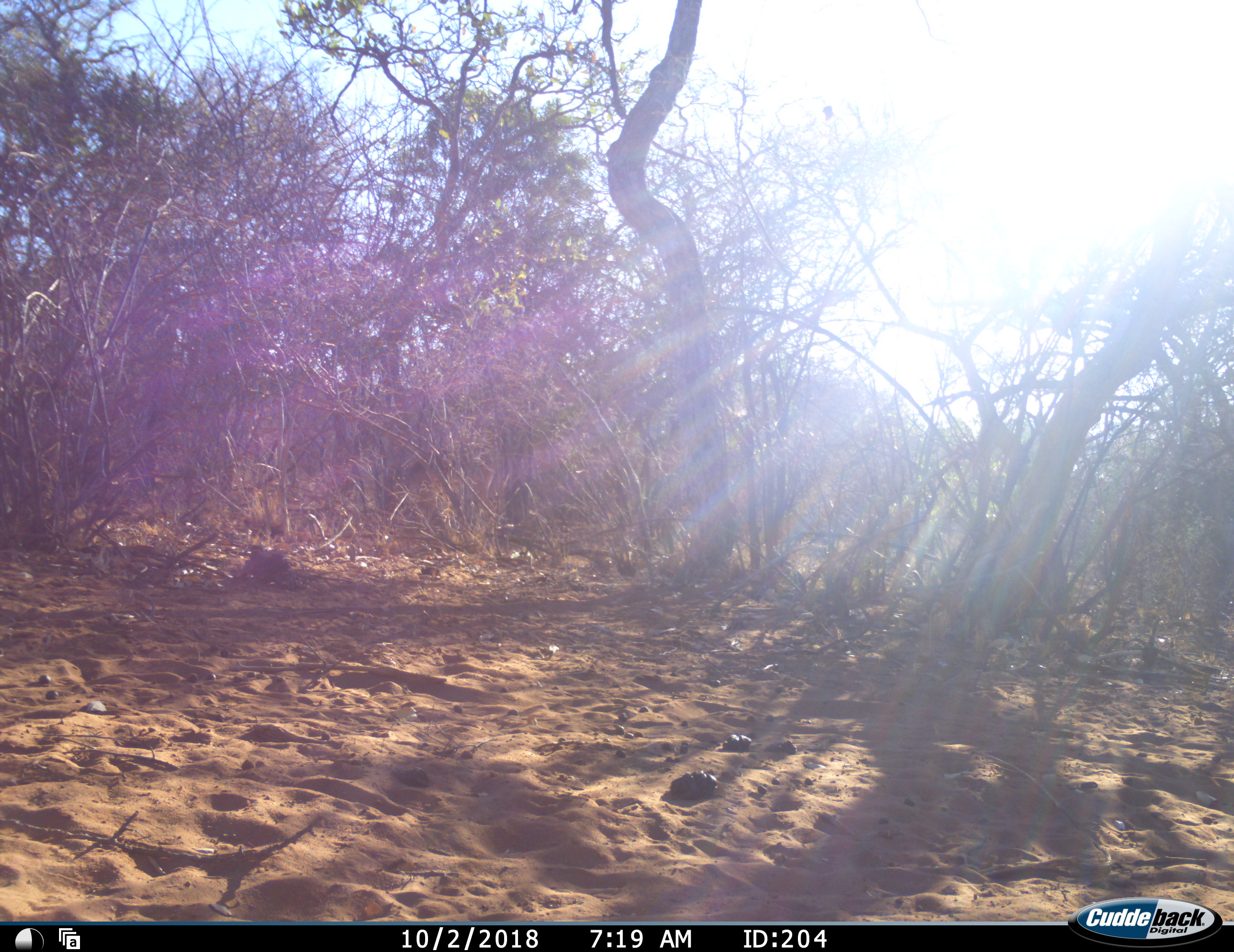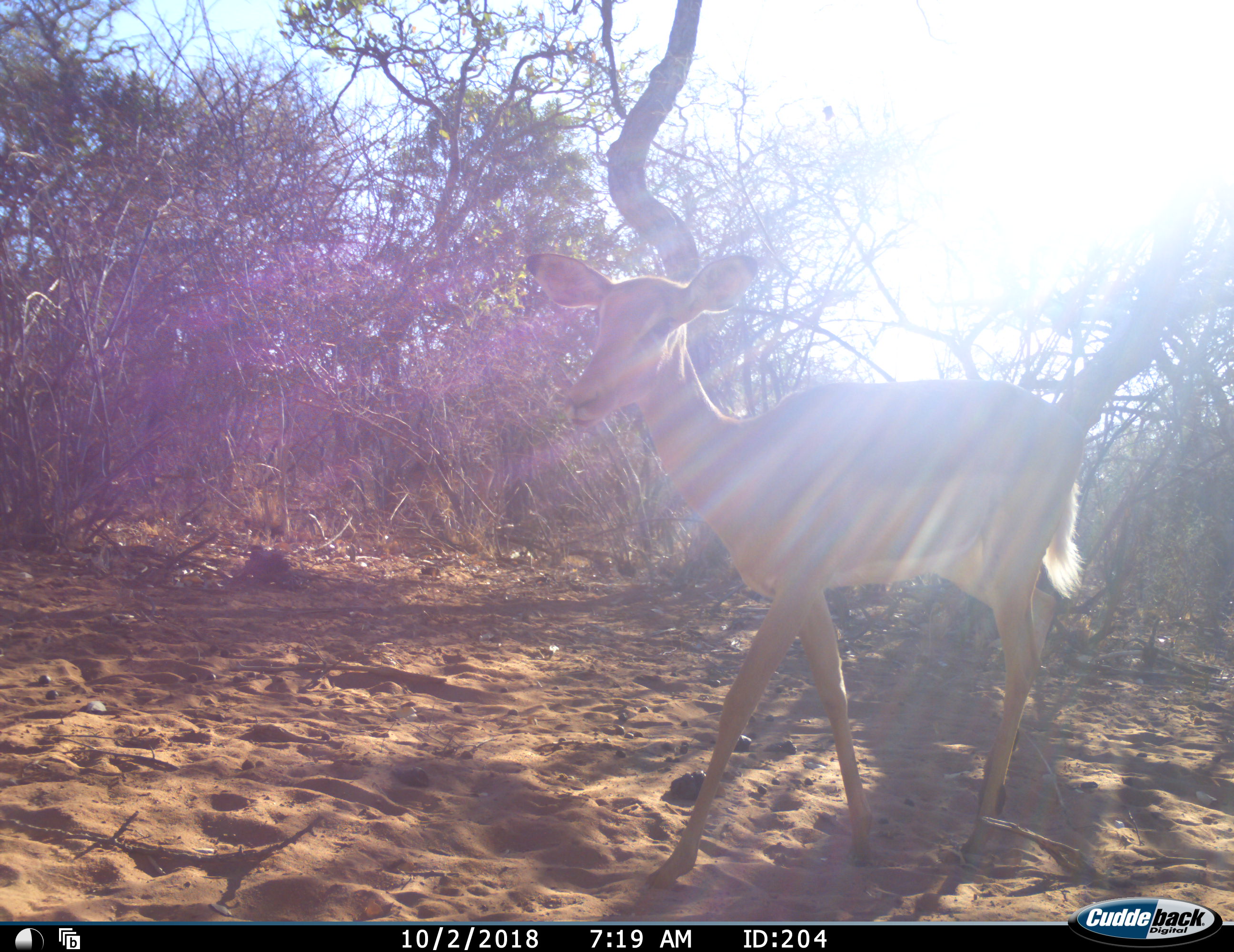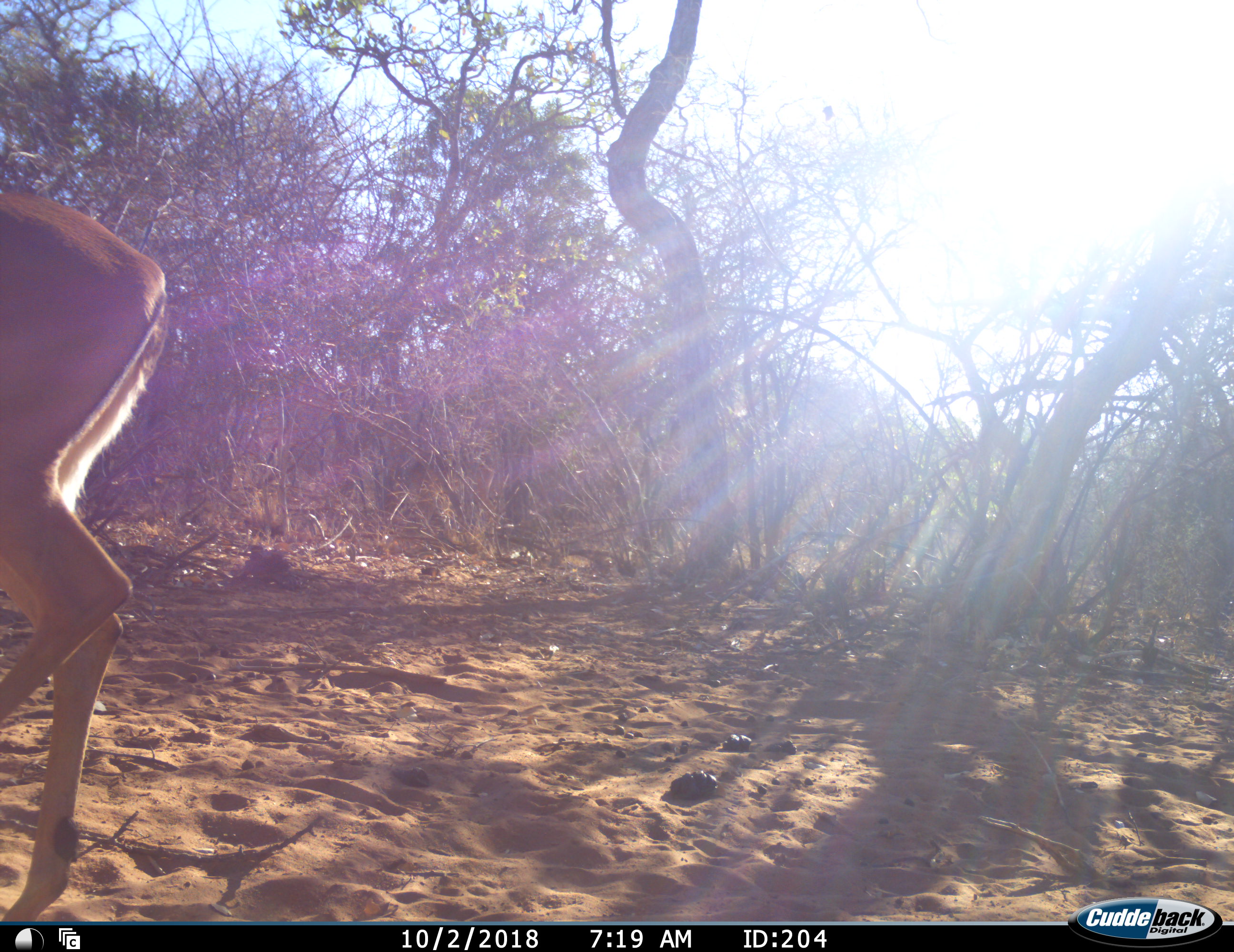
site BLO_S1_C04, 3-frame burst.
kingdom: Animalia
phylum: Chordata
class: Mammalia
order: Artiodactyla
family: Bovidae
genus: Aepyceros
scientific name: Aepyceros melampus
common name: impala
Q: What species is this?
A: Impala (Aepyceros melampus).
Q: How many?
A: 1.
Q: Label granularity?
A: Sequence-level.